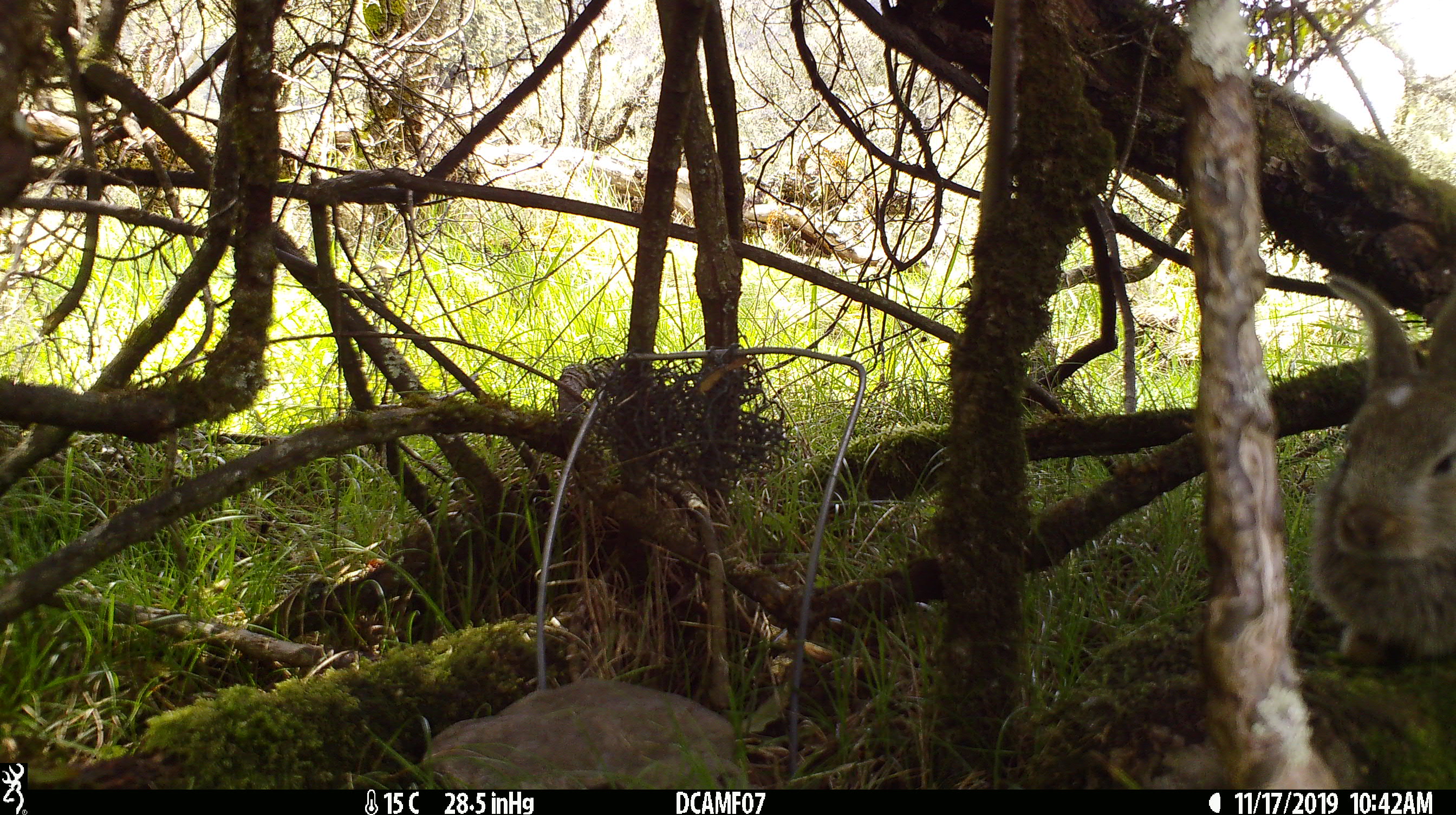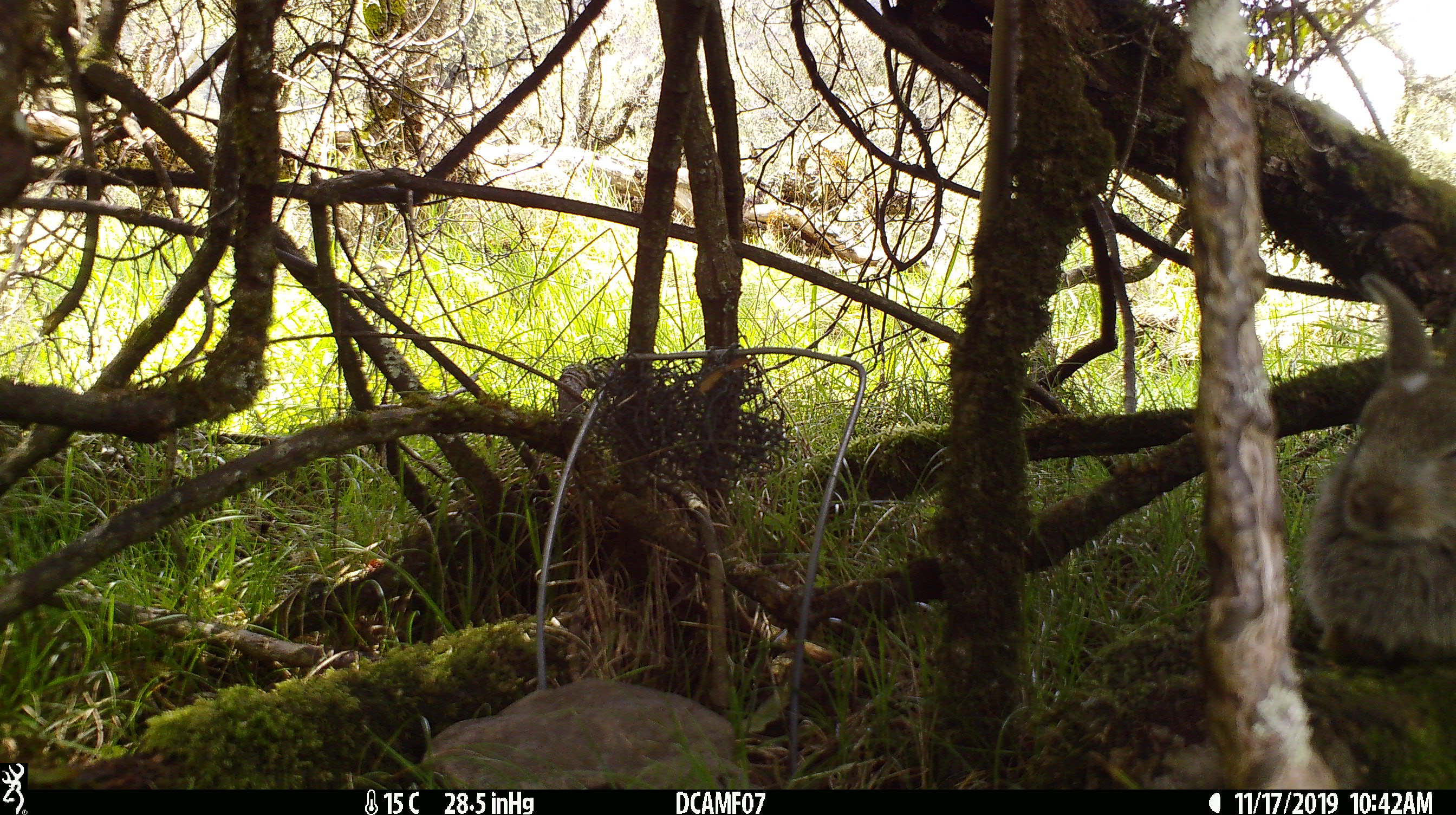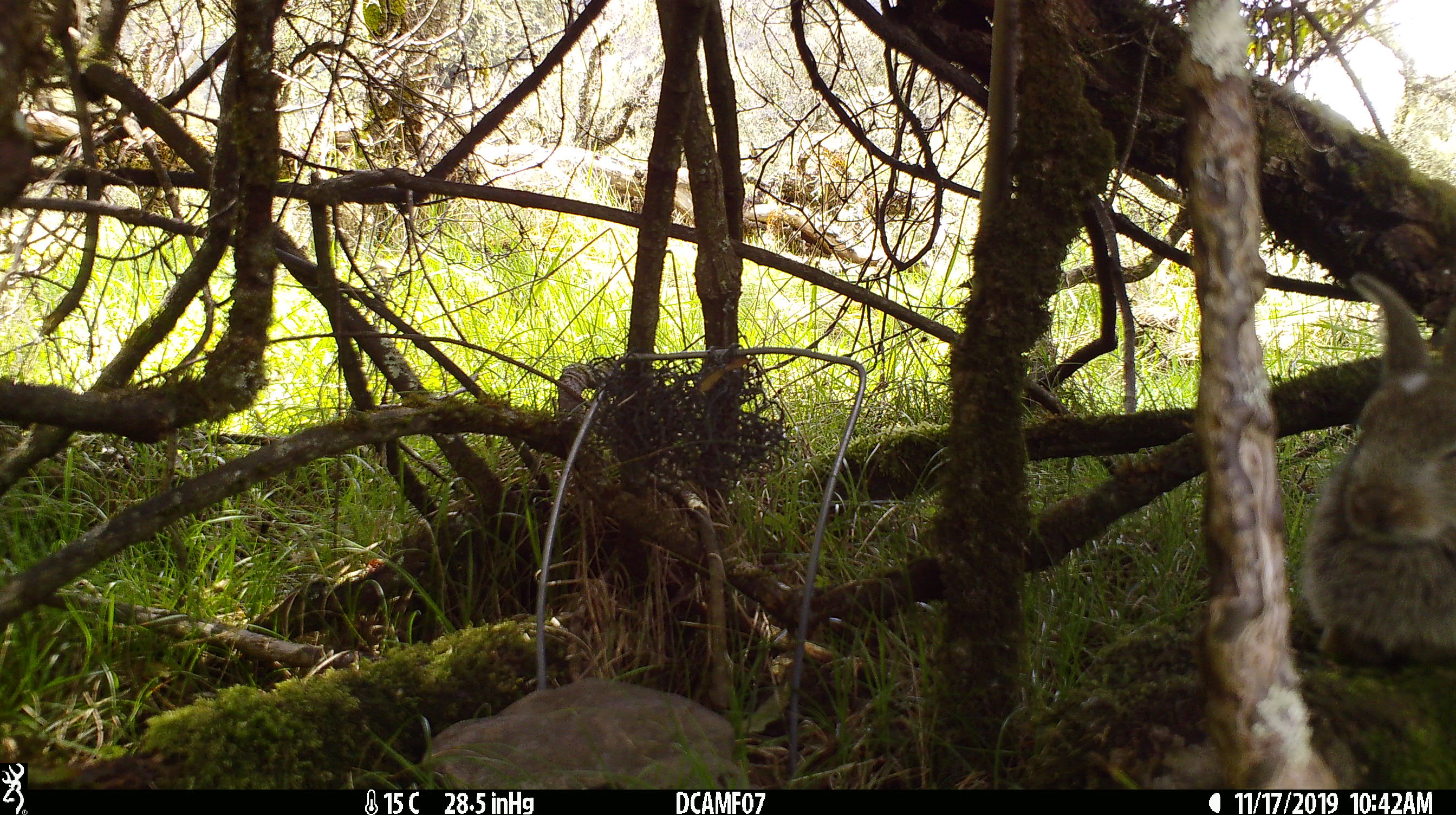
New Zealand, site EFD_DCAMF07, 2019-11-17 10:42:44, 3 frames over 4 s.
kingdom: Animalia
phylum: Chordata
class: Mammalia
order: Lagomorpha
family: Leporidae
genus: Oryctolagus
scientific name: Oryctolagus cuniculus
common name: european rabbit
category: rabbit